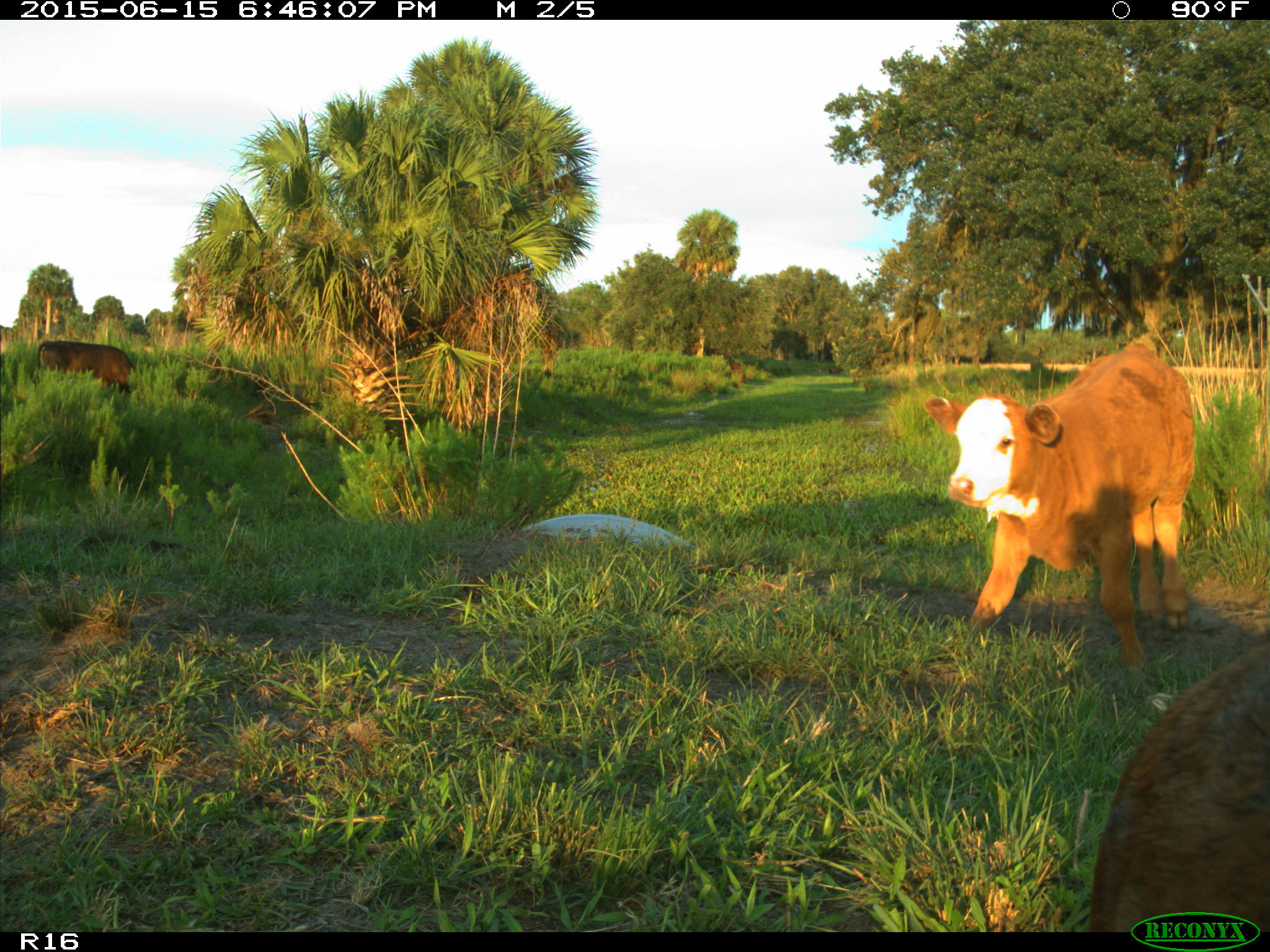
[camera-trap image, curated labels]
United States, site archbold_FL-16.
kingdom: Animalia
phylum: Chordata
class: Mammalia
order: Artiodactyla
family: Bovidae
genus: Bos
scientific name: Bos taurus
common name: domestic cow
Bos taurus (domestic cow).